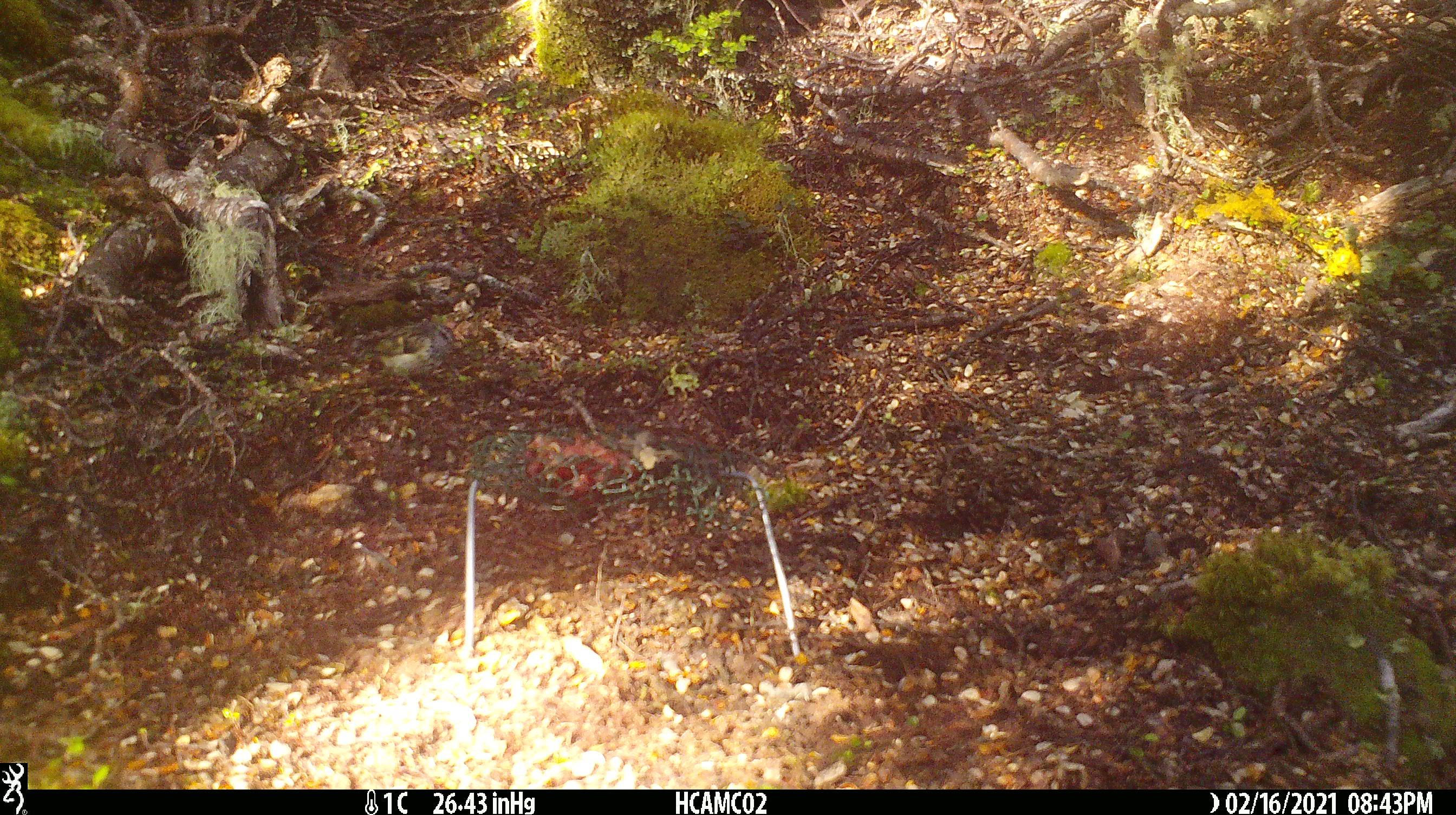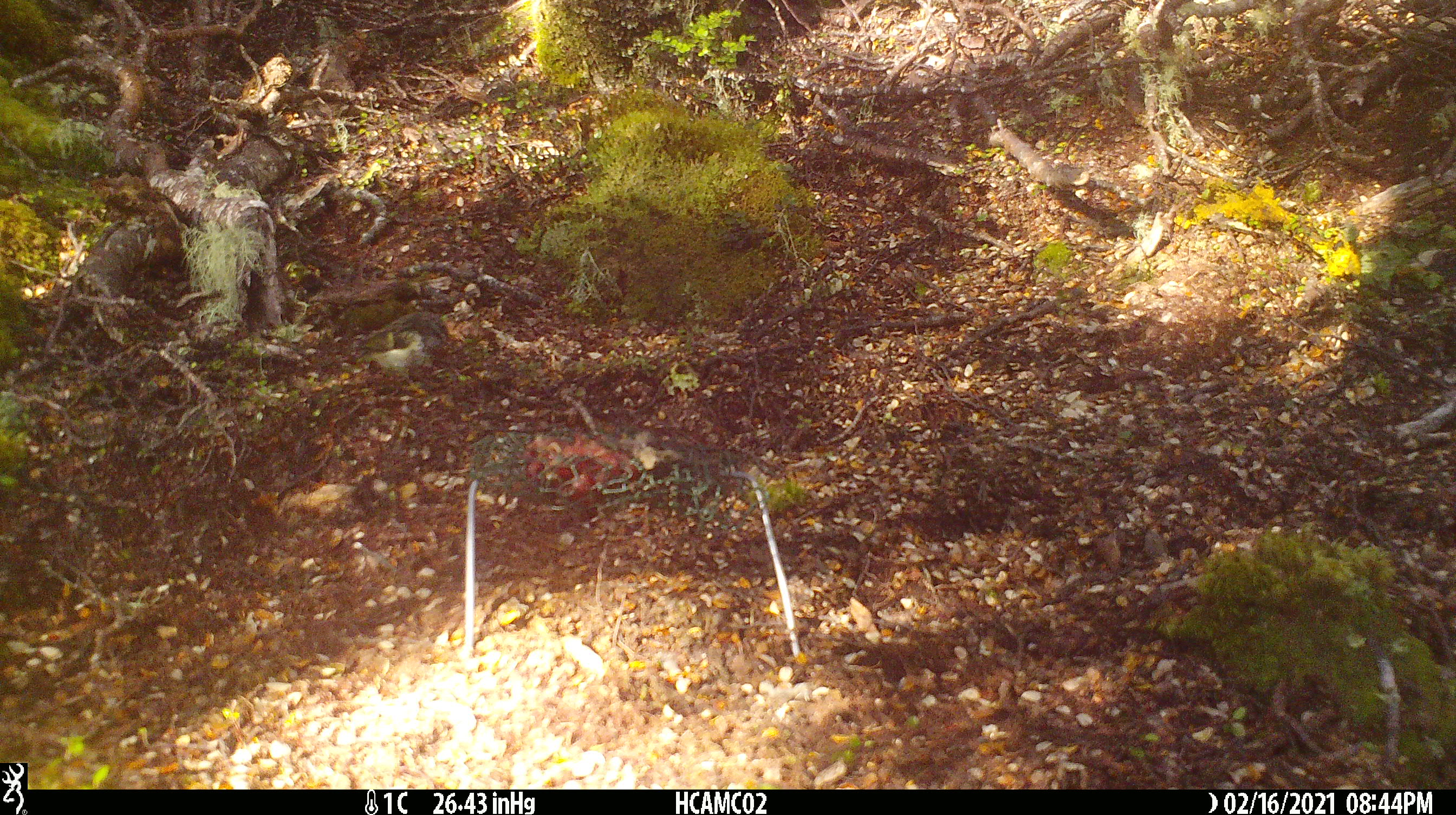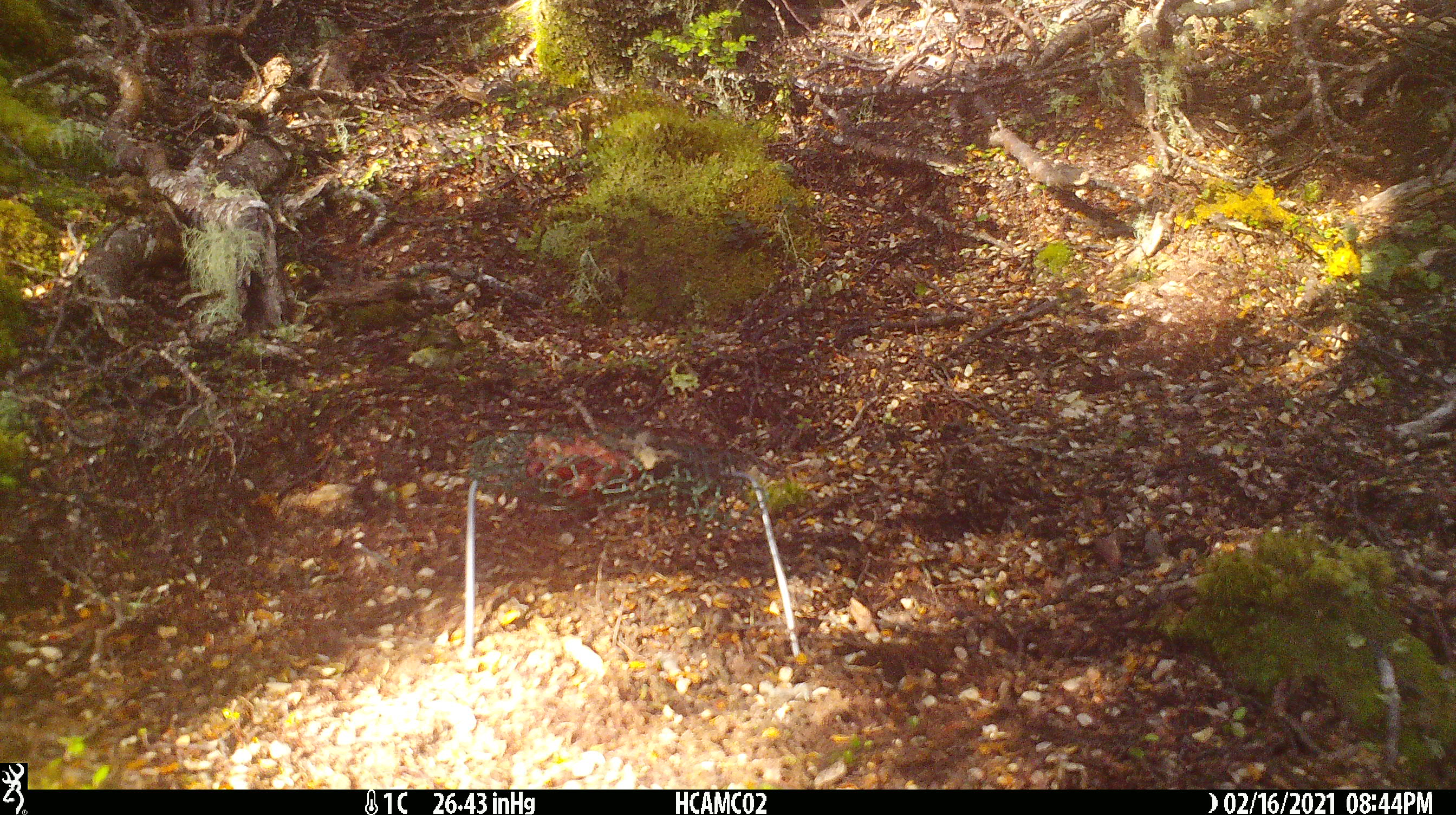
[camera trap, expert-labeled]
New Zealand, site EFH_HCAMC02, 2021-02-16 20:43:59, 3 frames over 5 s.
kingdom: Animalia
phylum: Chordata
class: Aves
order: Passeriformes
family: Acanthisittidae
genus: Acanthisitta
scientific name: Acanthisitta chloris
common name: rifleman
Rifleman (Acanthisitta chloris).